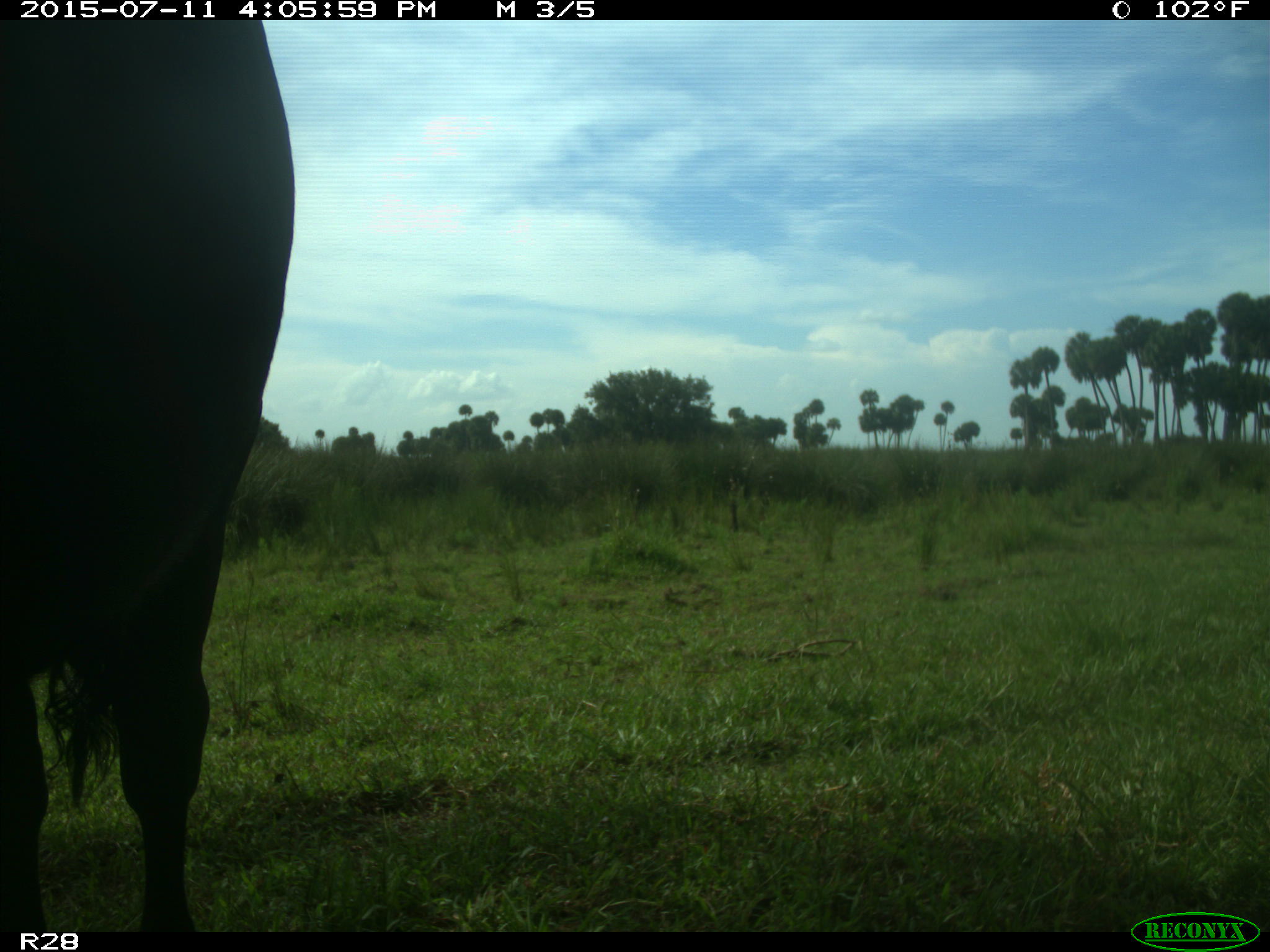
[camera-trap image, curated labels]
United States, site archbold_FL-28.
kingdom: Animalia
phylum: Chordata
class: Mammalia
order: Artiodactyla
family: Bovidae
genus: Bos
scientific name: Bos taurus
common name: domestic cow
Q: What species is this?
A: Bos taurus (domestic cow).